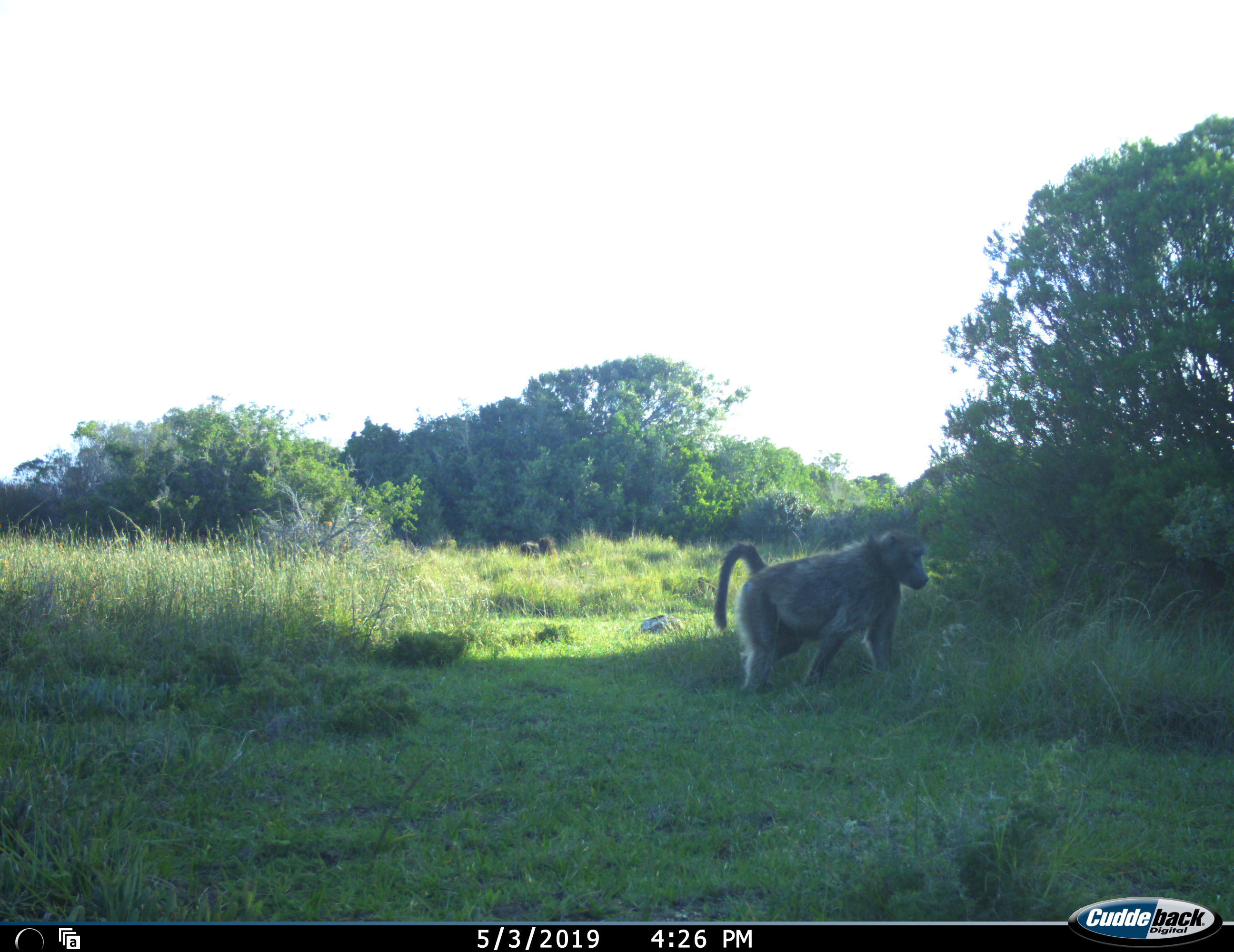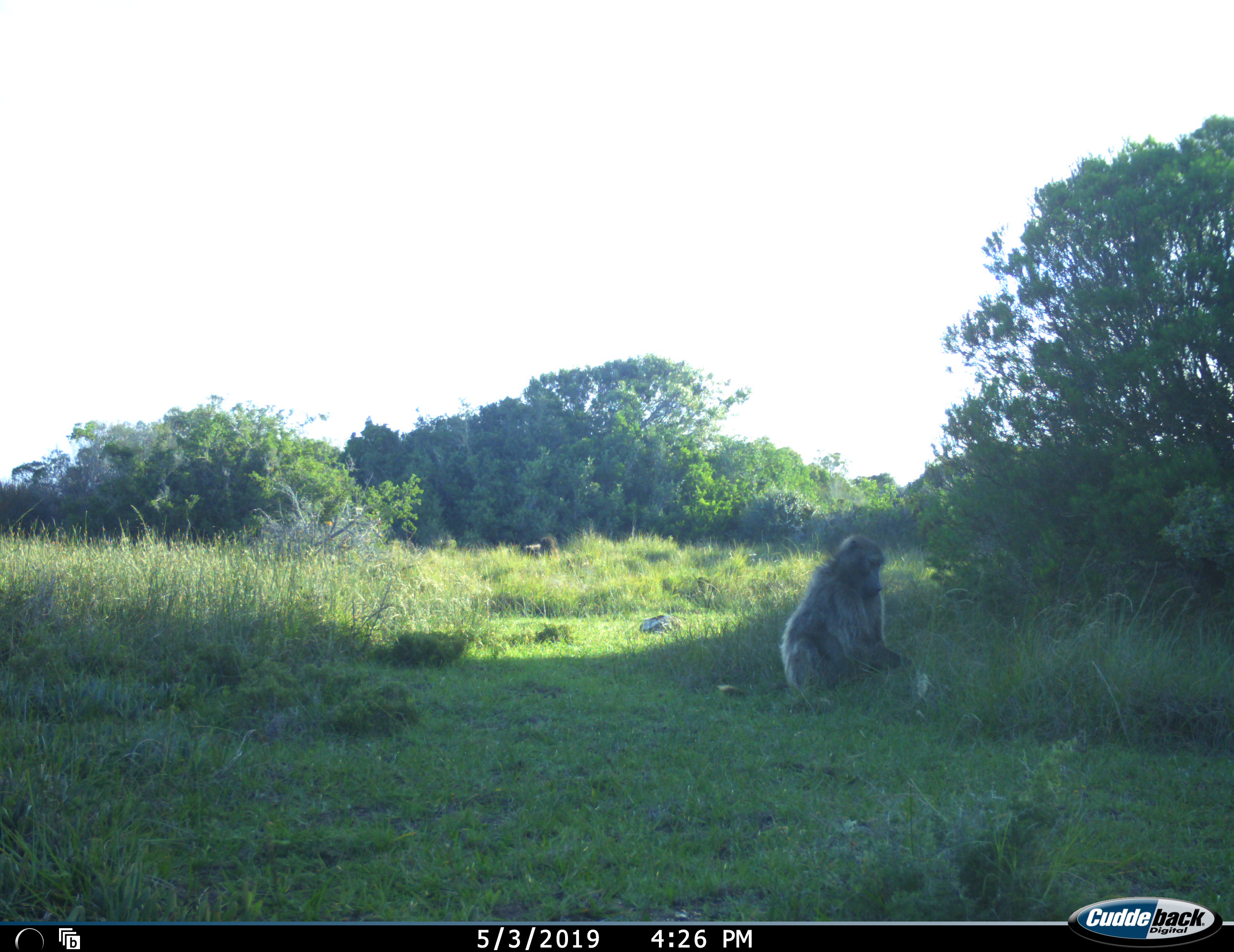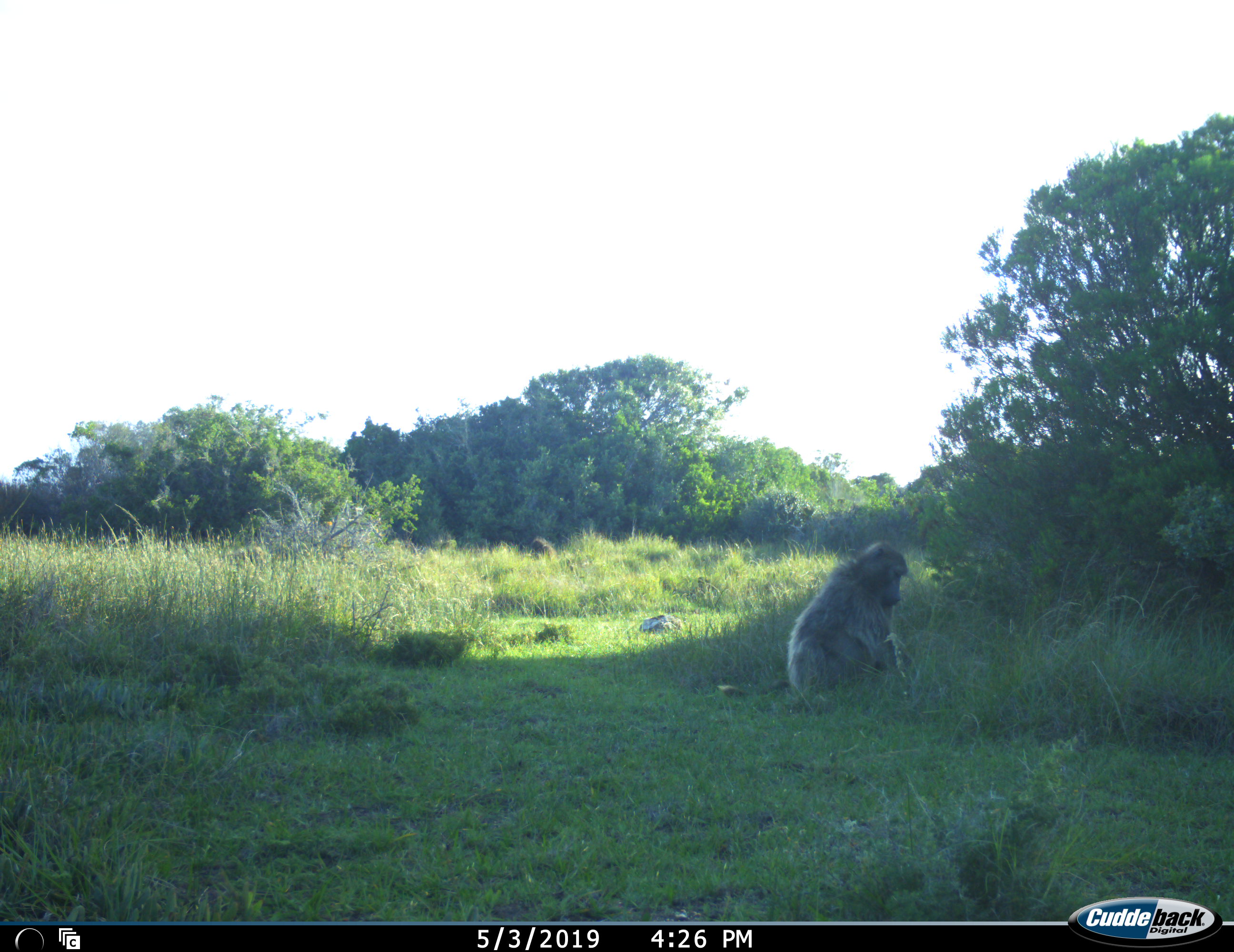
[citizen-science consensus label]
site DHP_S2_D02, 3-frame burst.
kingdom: Animalia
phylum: Chordata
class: Mammalia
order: Primates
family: Cercopithecidae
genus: Papio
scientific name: Papio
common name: baboon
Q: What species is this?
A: Baboon (Papio).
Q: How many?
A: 3.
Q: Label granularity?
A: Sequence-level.